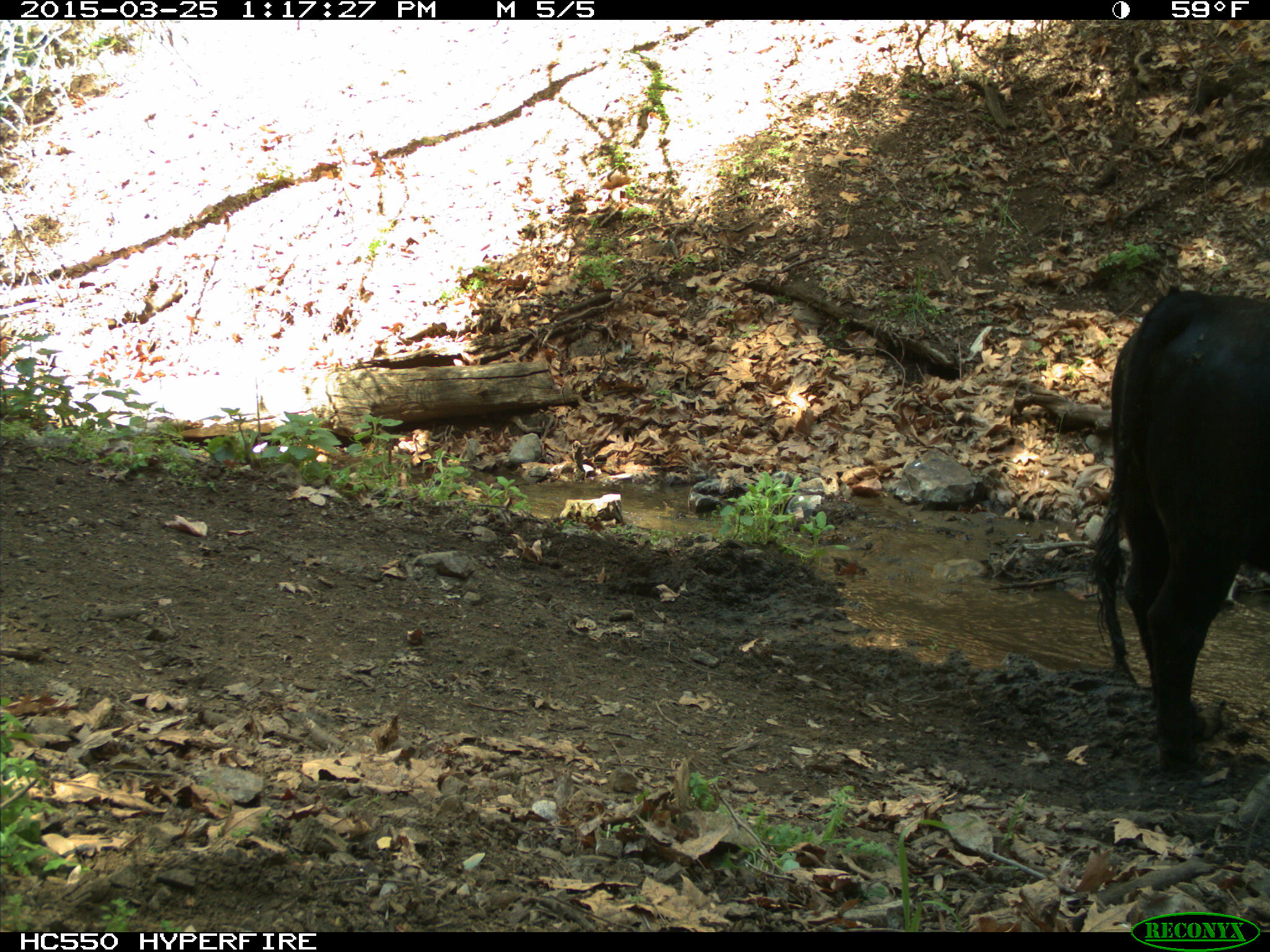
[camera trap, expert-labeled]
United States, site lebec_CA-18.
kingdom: Animalia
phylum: Chordata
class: Mammalia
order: Artiodactyla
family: Bovidae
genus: Bos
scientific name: Bos taurus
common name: domestic cow